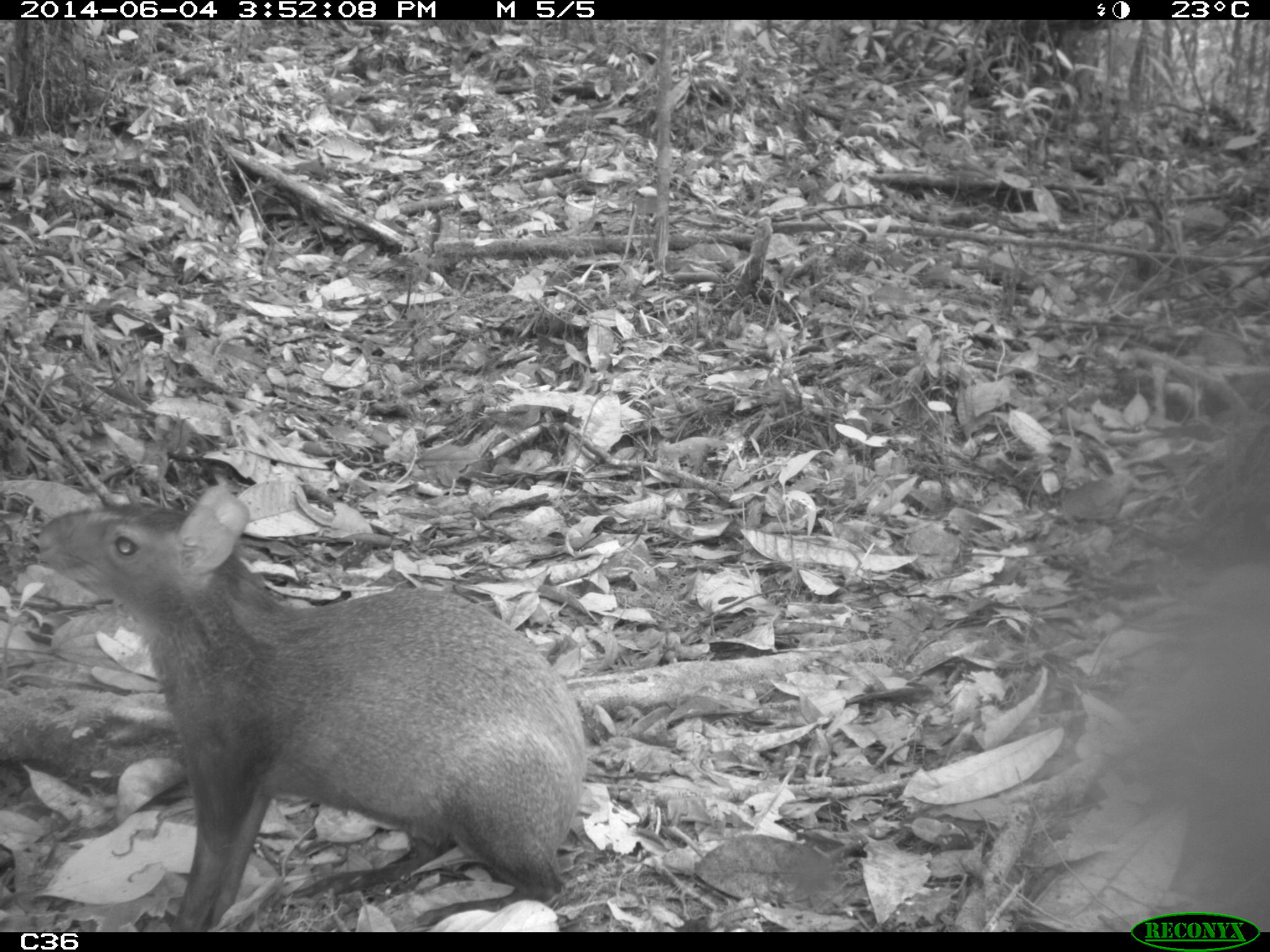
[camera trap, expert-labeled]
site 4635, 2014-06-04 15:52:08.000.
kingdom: Animalia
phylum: Chordata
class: Mammalia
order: Rodentia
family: Dasyproctidae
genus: Dasyprocta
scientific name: Dasyprocta leporina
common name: red-rumped agouti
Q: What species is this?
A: Dasyprocta leporina (red-rumped agouti).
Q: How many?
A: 1.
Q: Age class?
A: Adult.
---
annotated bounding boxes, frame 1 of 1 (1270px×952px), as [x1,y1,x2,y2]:
dasyprocta leporina: [34,477,588,930]